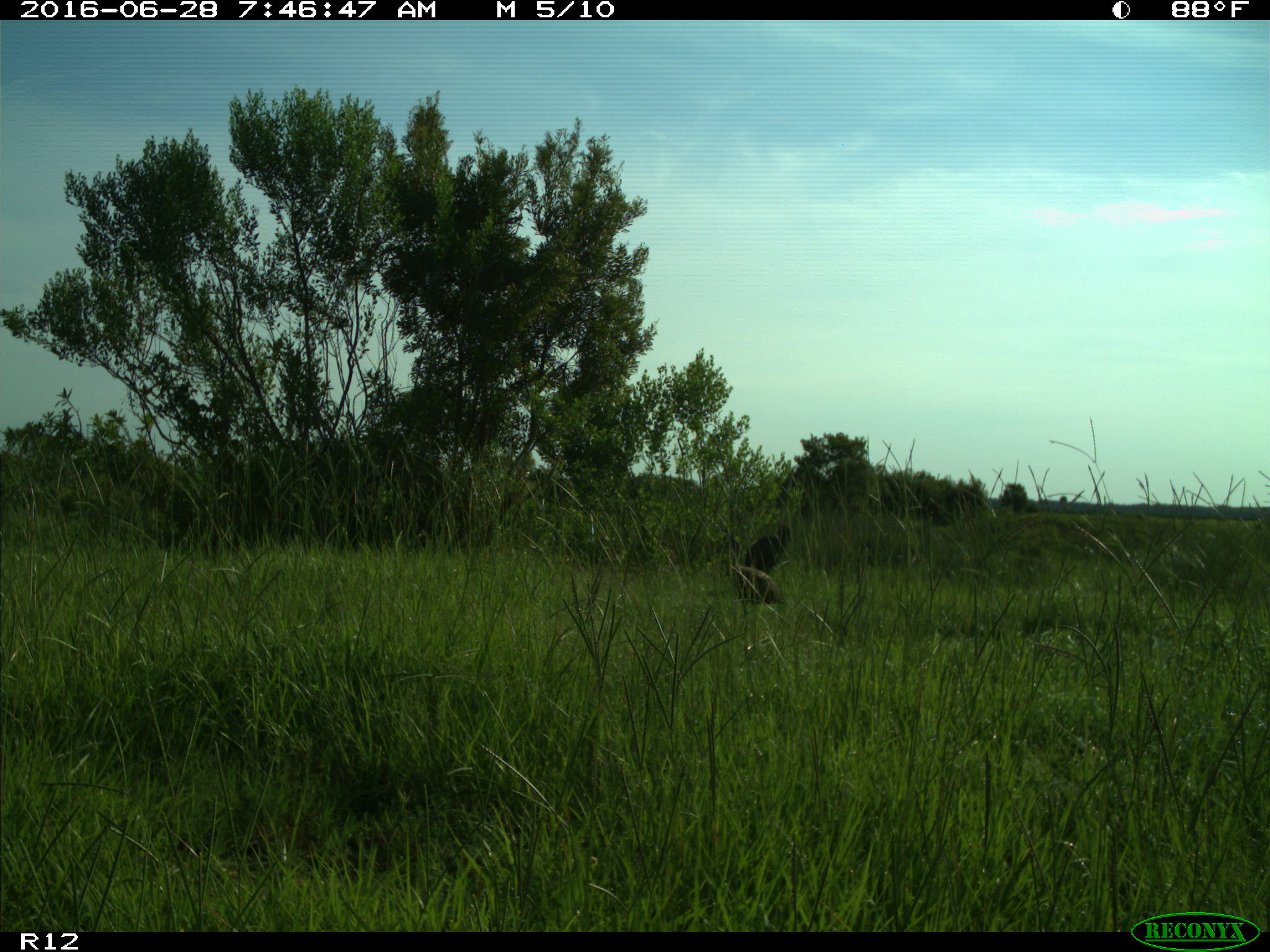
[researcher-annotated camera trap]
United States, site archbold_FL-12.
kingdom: Animalia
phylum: Chordata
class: Aves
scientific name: Aves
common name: birds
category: unidentified bird